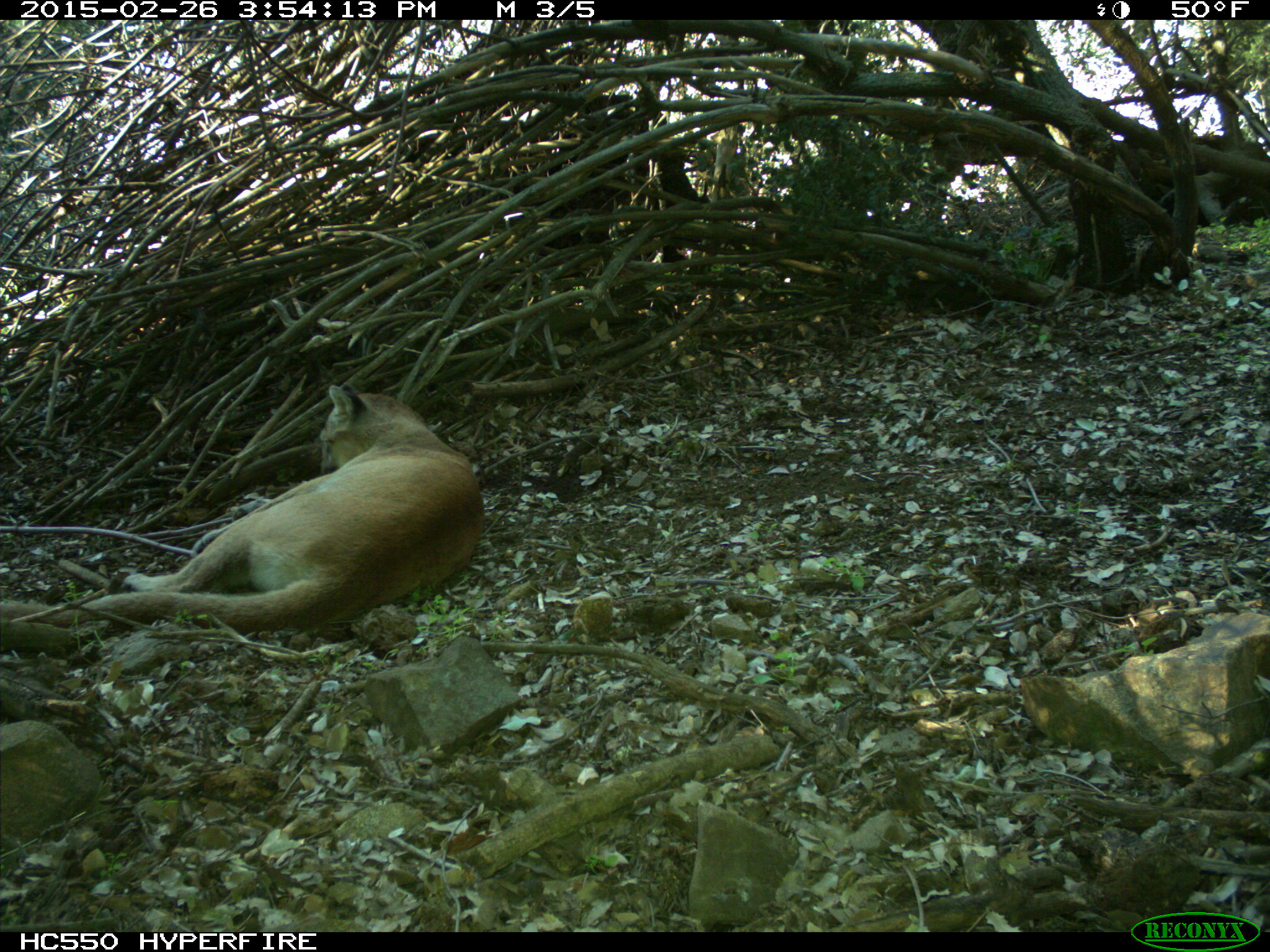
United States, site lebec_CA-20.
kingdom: Animalia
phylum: Chordata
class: Mammalia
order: Carnivora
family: Felidae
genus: Puma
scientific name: Puma concolor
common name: mountain lion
Puma concolor (mountain lion).